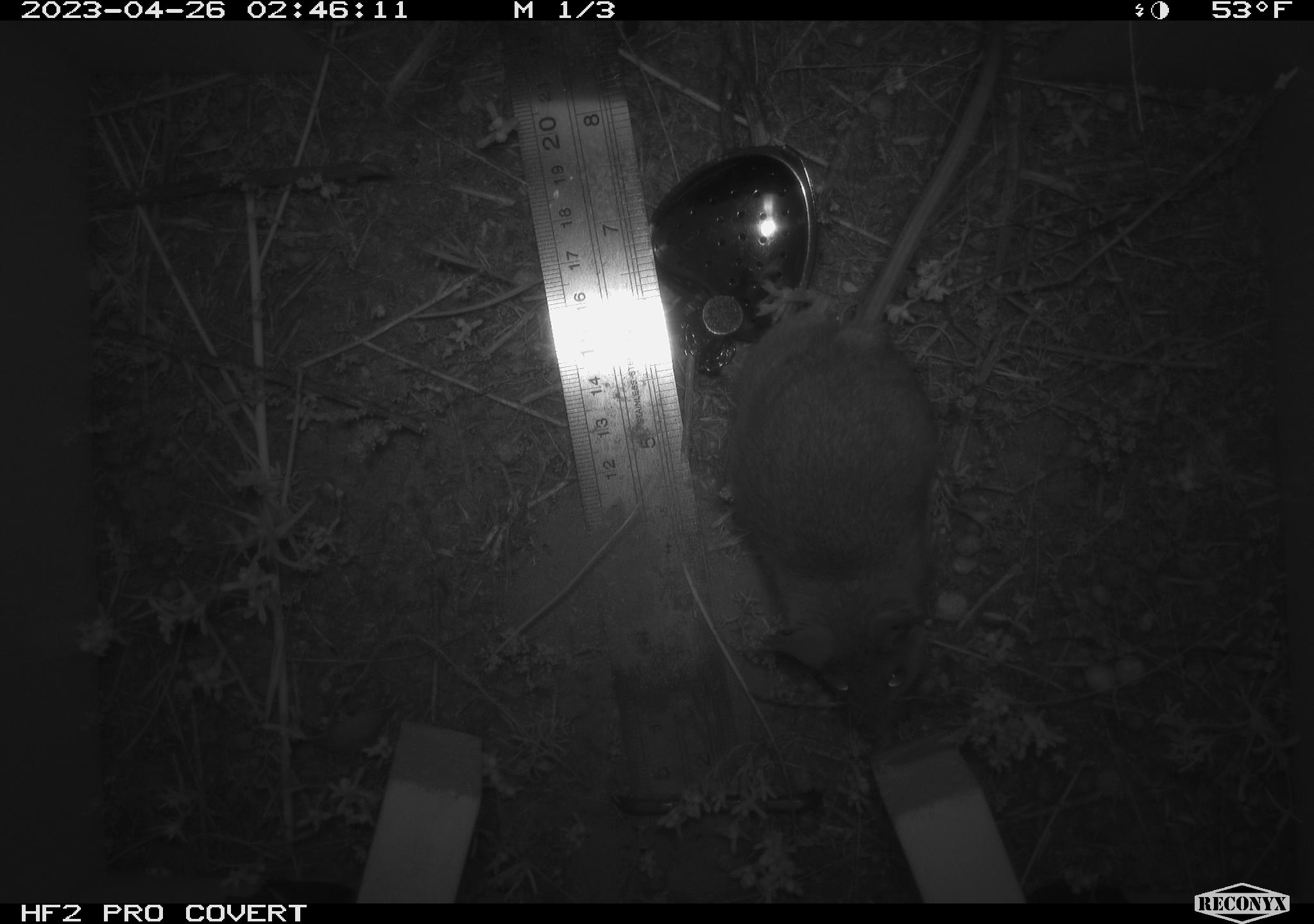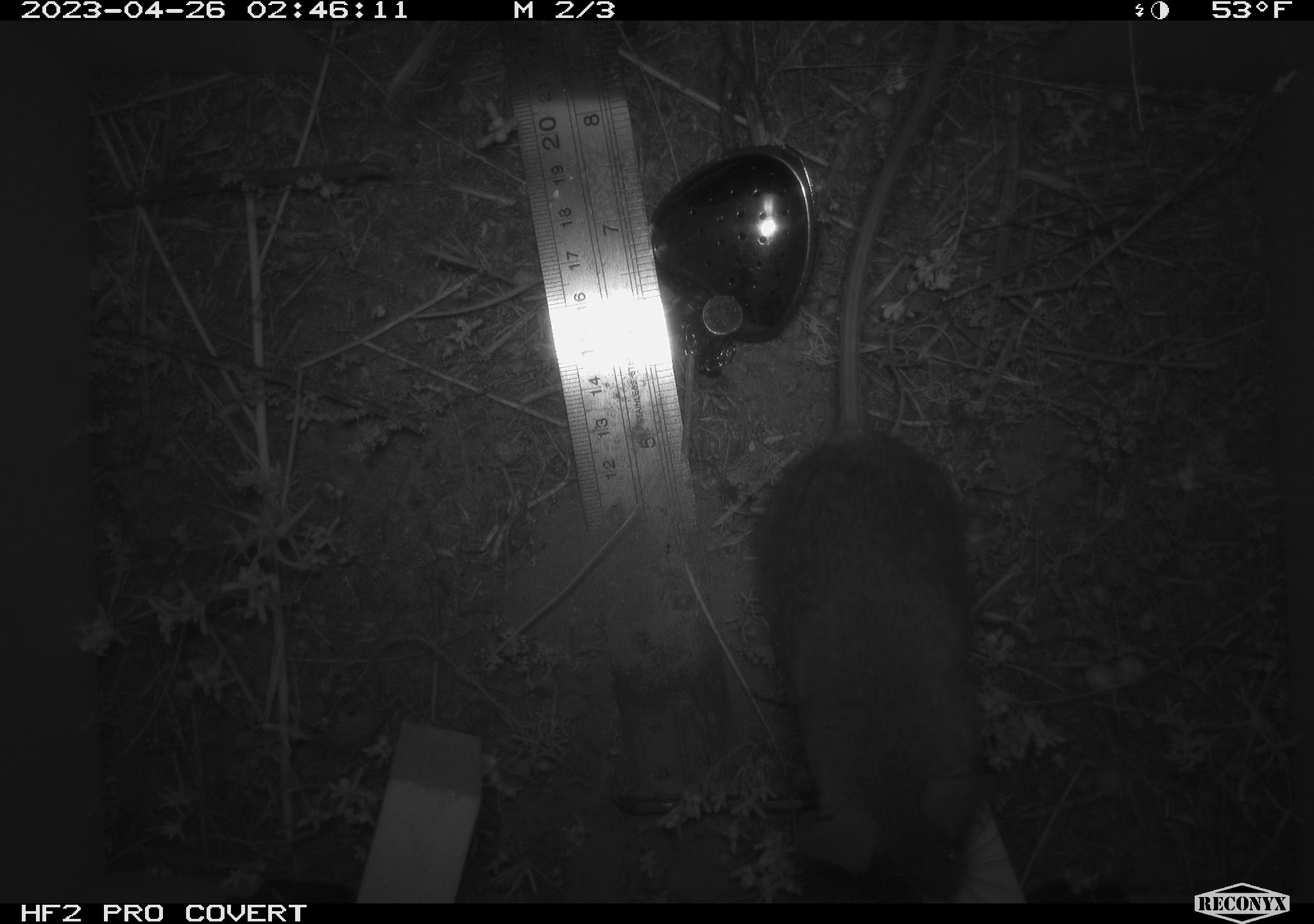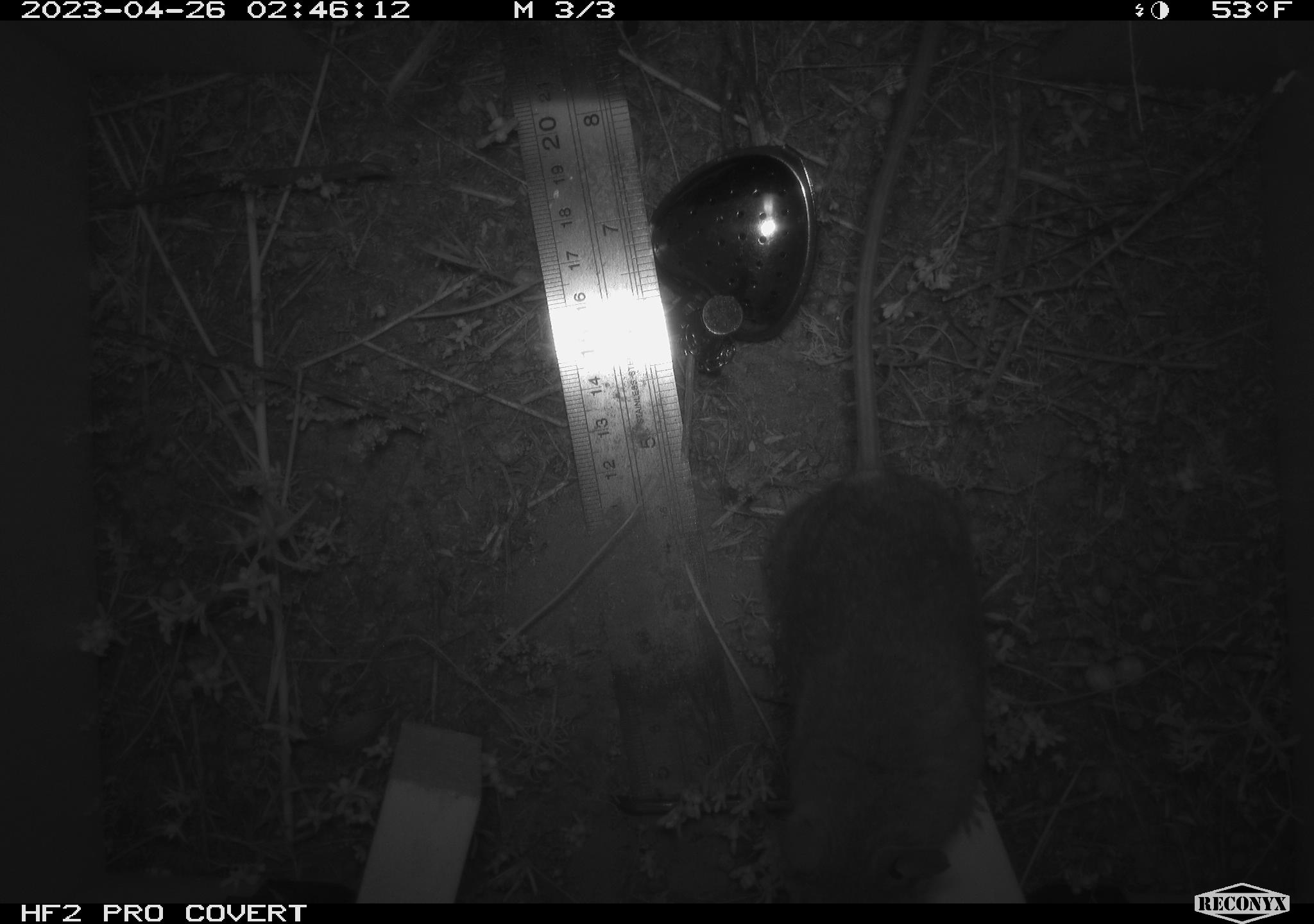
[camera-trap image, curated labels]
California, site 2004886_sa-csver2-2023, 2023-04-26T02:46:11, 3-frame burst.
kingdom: Animalia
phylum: Chordata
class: Mammalia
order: Rodentia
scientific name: Rodentia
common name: mouse species